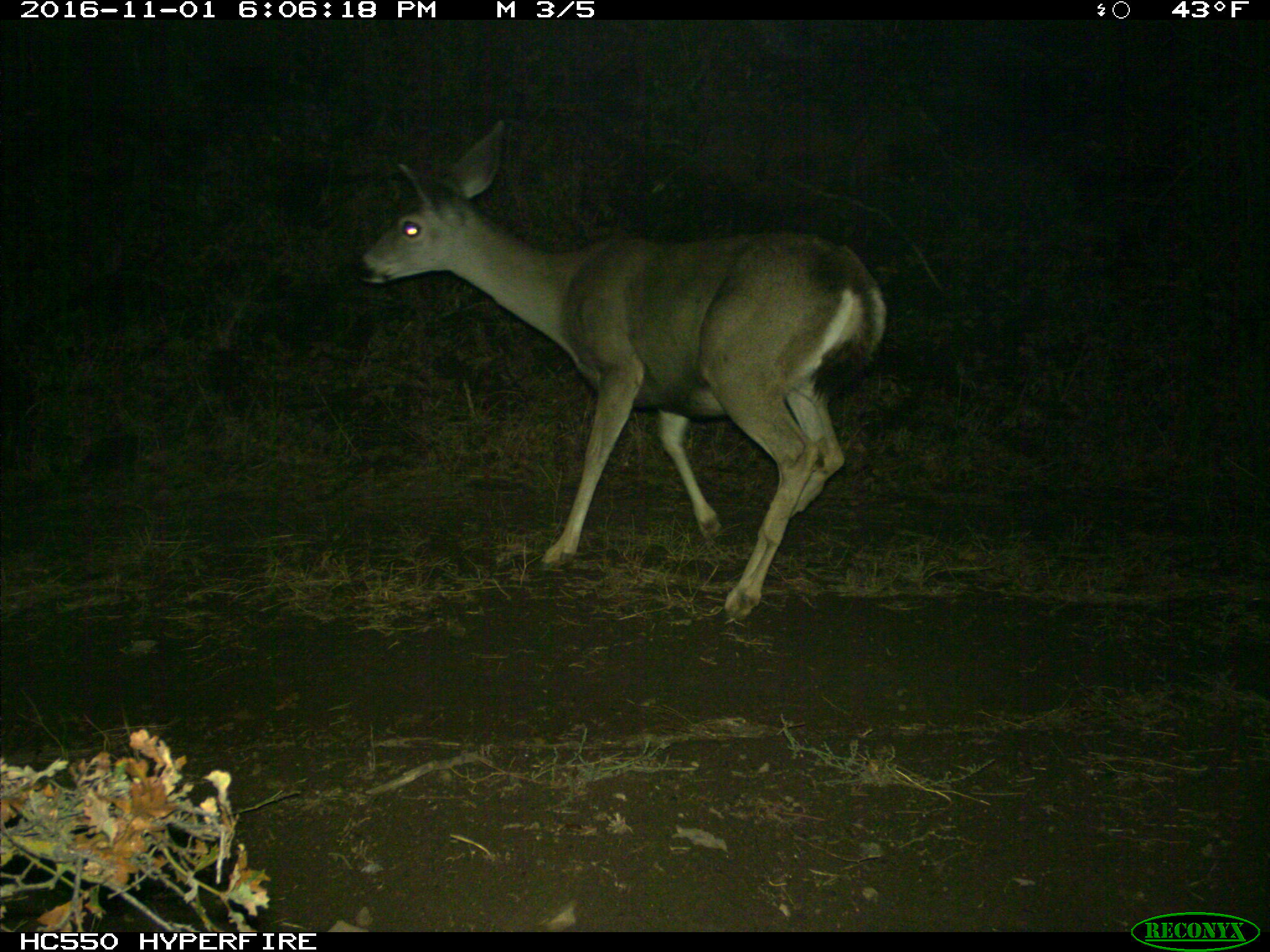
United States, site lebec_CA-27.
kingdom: Animalia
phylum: Chordata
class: Mammalia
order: Artiodactyla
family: Cervidae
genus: Odocoileus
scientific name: Odocoileus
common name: deer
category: unidentified deer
Unidentified deer (deer) (Odocoileus).